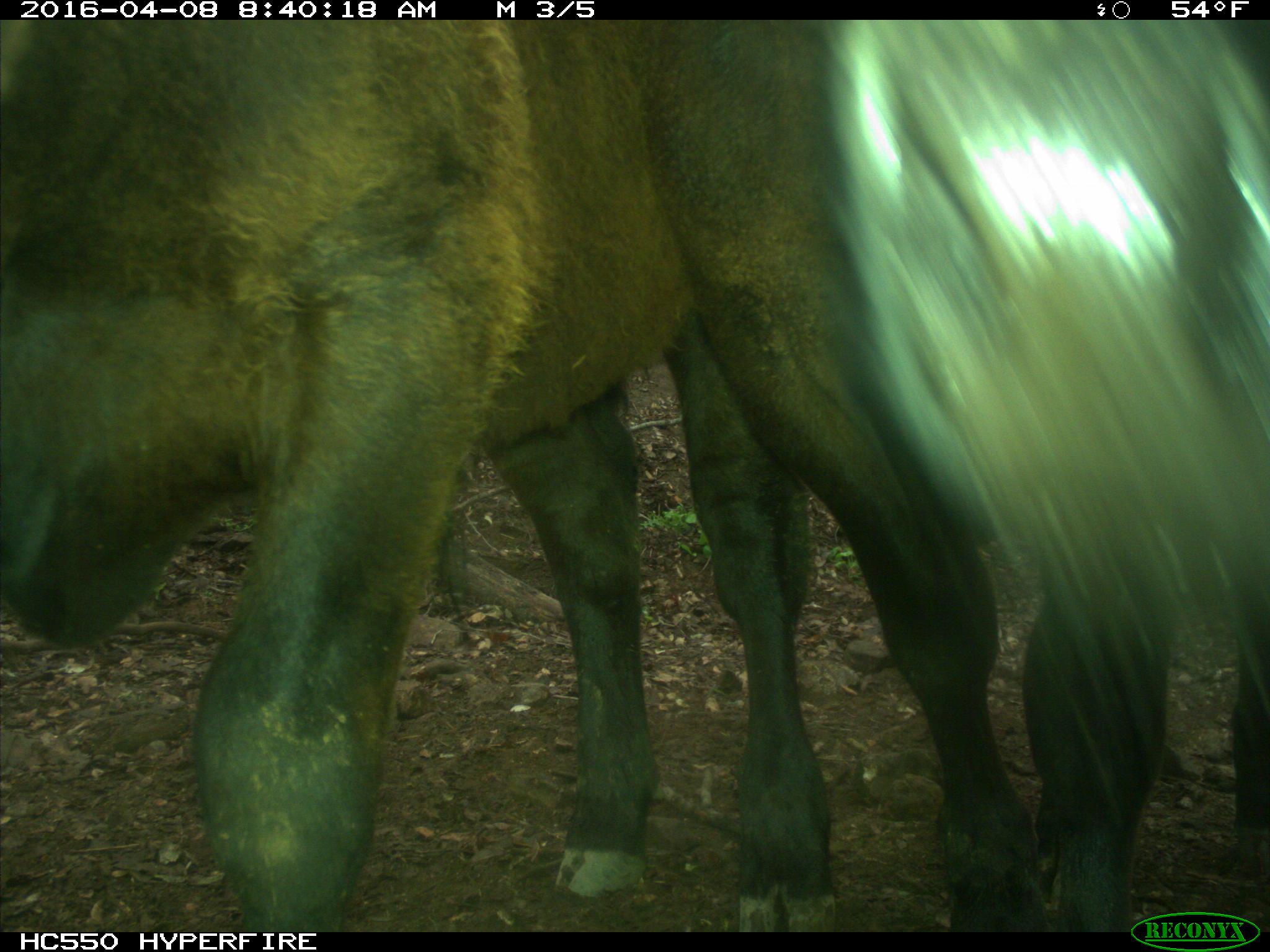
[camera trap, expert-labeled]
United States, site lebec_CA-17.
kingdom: Animalia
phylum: Chordata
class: Mammalia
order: Artiodactyla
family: Bovidae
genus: Bos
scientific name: Bos taurus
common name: domestic cow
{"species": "Bos taurus (domestic cow)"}